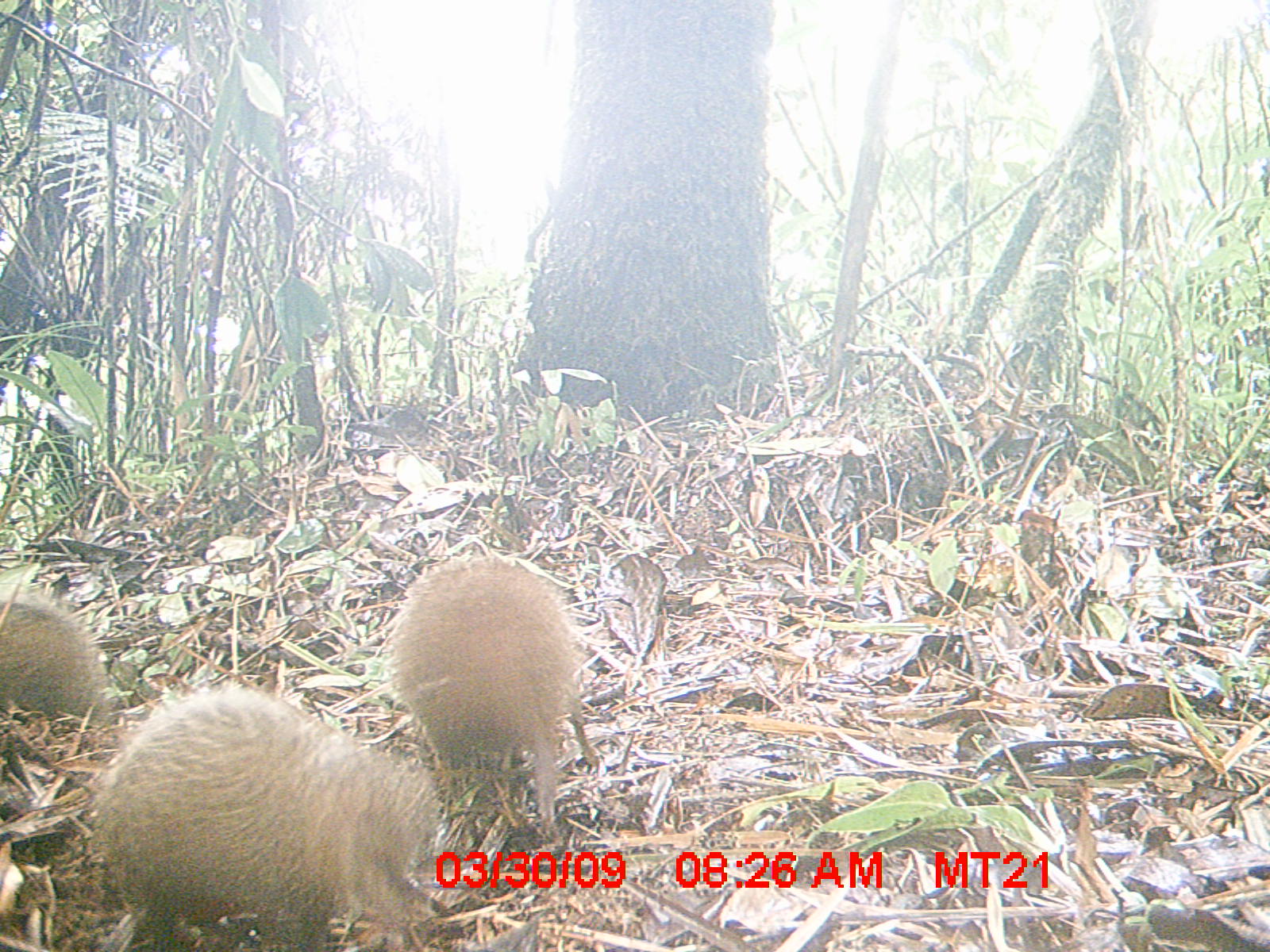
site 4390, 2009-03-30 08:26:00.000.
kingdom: Animalia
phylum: Chordata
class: Mammalia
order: Afrosoricida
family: Tenrecidae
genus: Setifer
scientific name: Setifer setosus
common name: greater hedgehog tenrec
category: setifer sp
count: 3